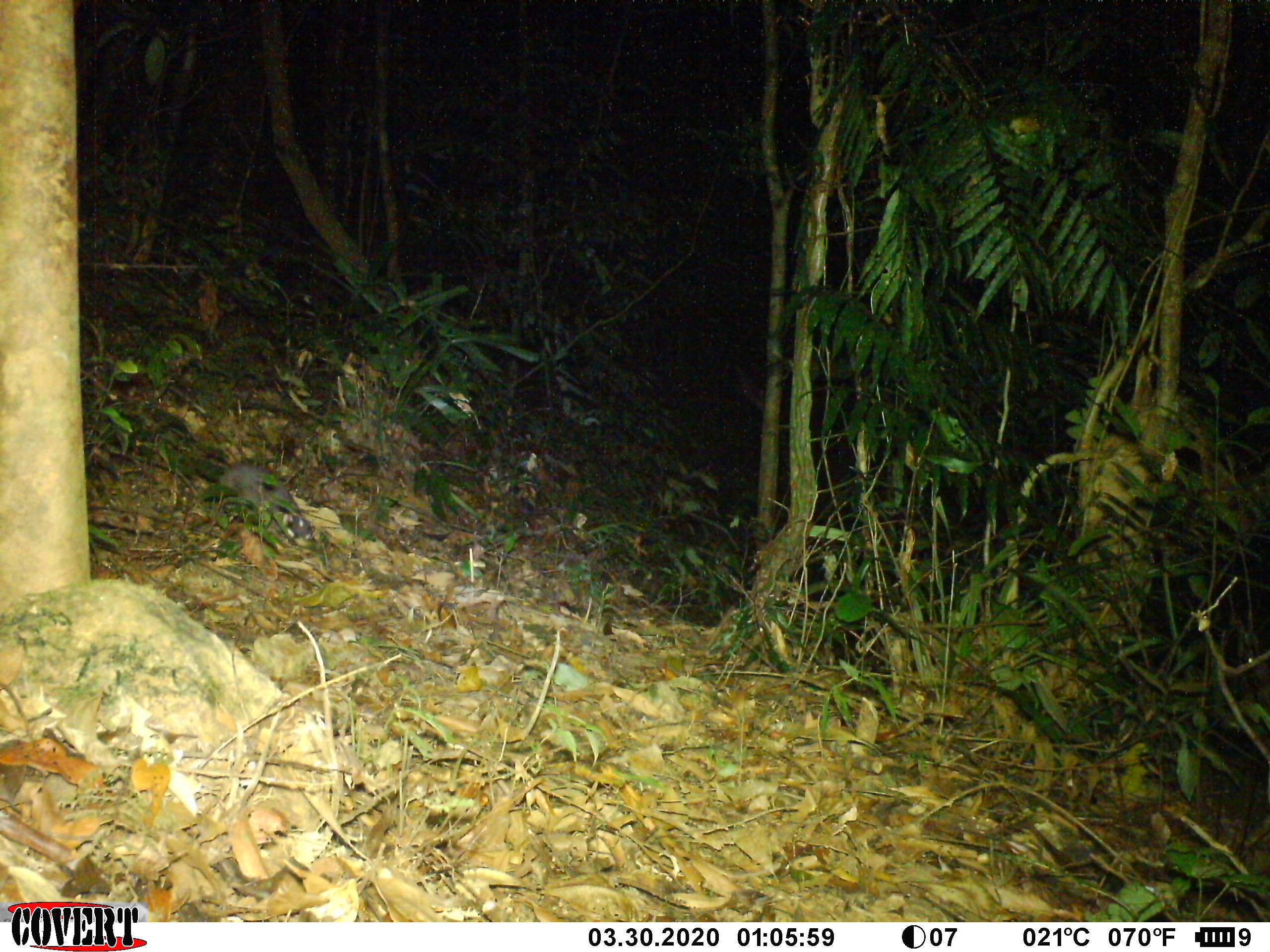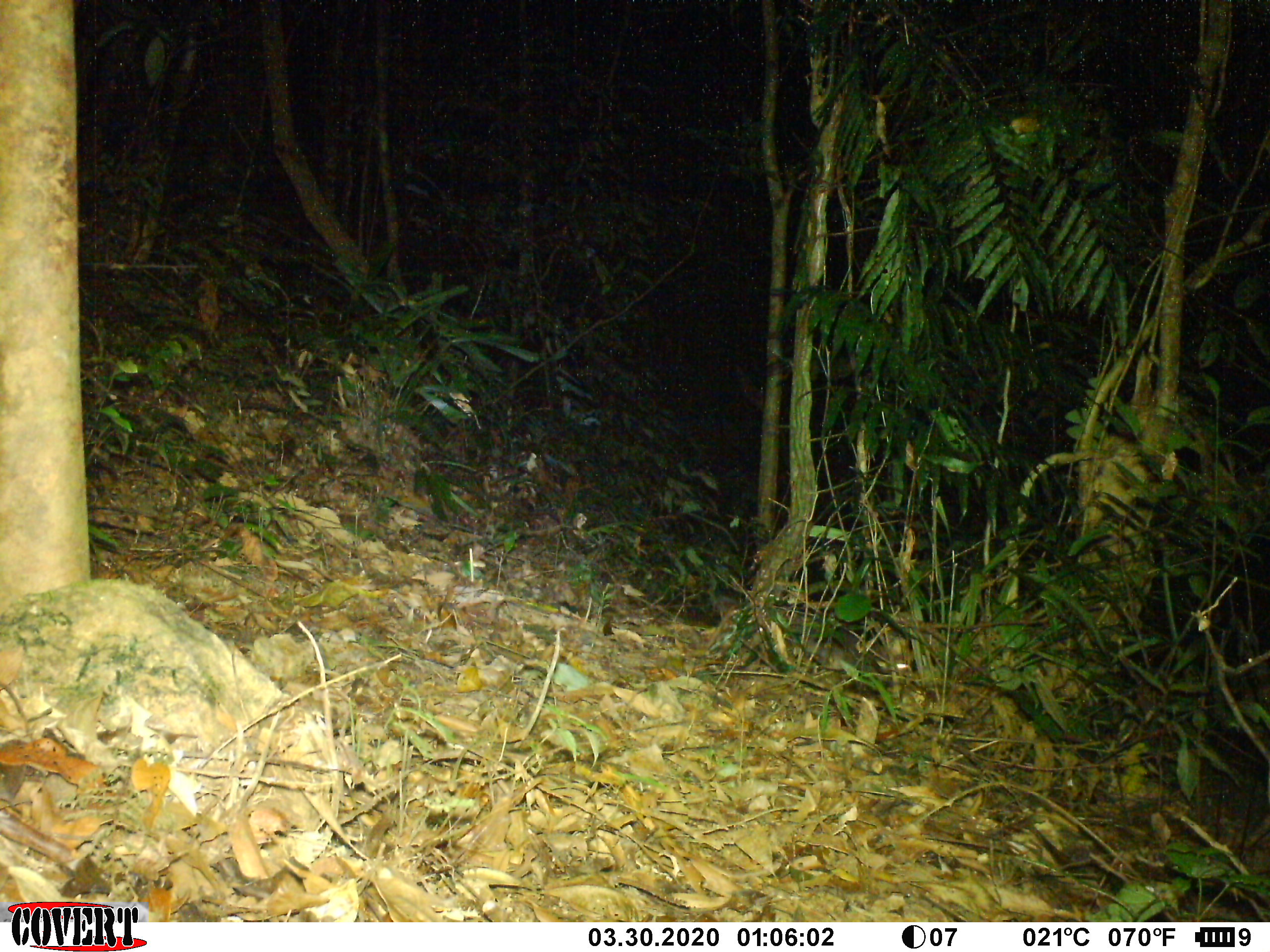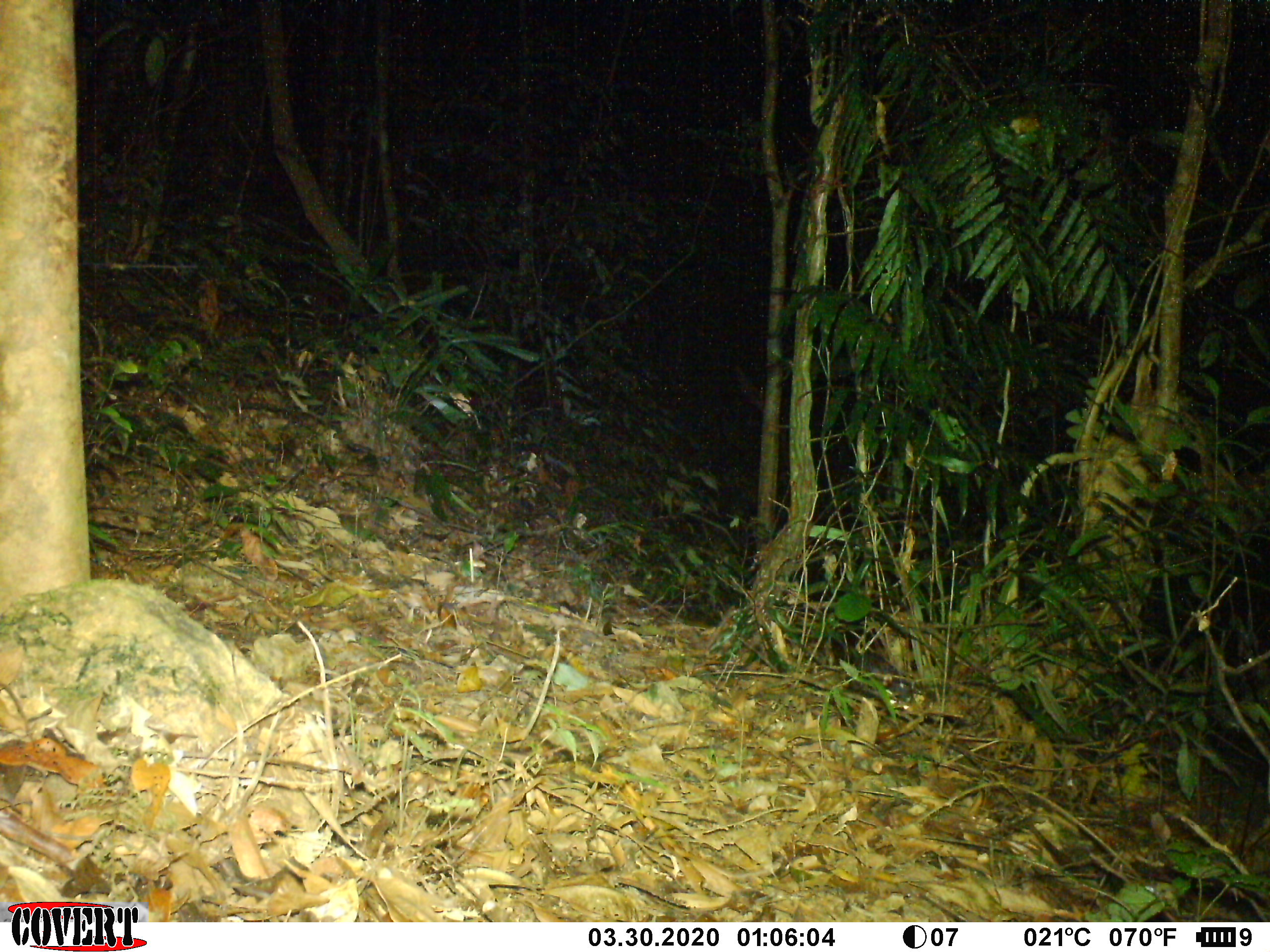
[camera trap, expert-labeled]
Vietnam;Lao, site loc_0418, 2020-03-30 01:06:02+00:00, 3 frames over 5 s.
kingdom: Animalia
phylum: Chordata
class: Mammalia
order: Carnivora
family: Mustelidae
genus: Melogale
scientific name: Melogale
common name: ferret badger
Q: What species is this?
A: Ferret badger (Melogale).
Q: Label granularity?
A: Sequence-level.